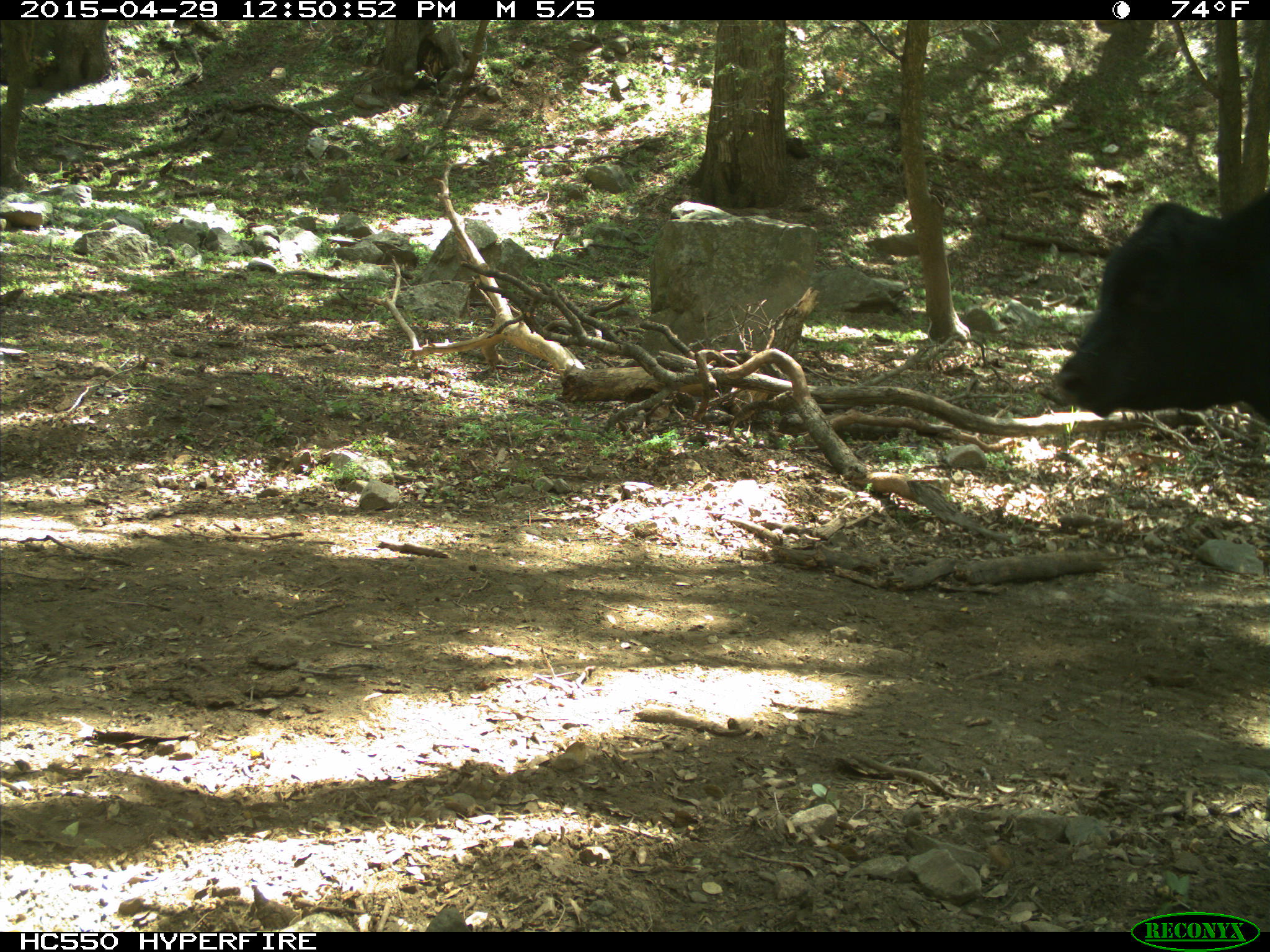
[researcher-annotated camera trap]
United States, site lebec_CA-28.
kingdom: Animalia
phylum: Chordata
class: Mammalia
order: Artiodactyla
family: Bovidae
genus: Bos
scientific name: Bos taurus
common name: domestic cow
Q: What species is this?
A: Bos taurus (domestic cow).